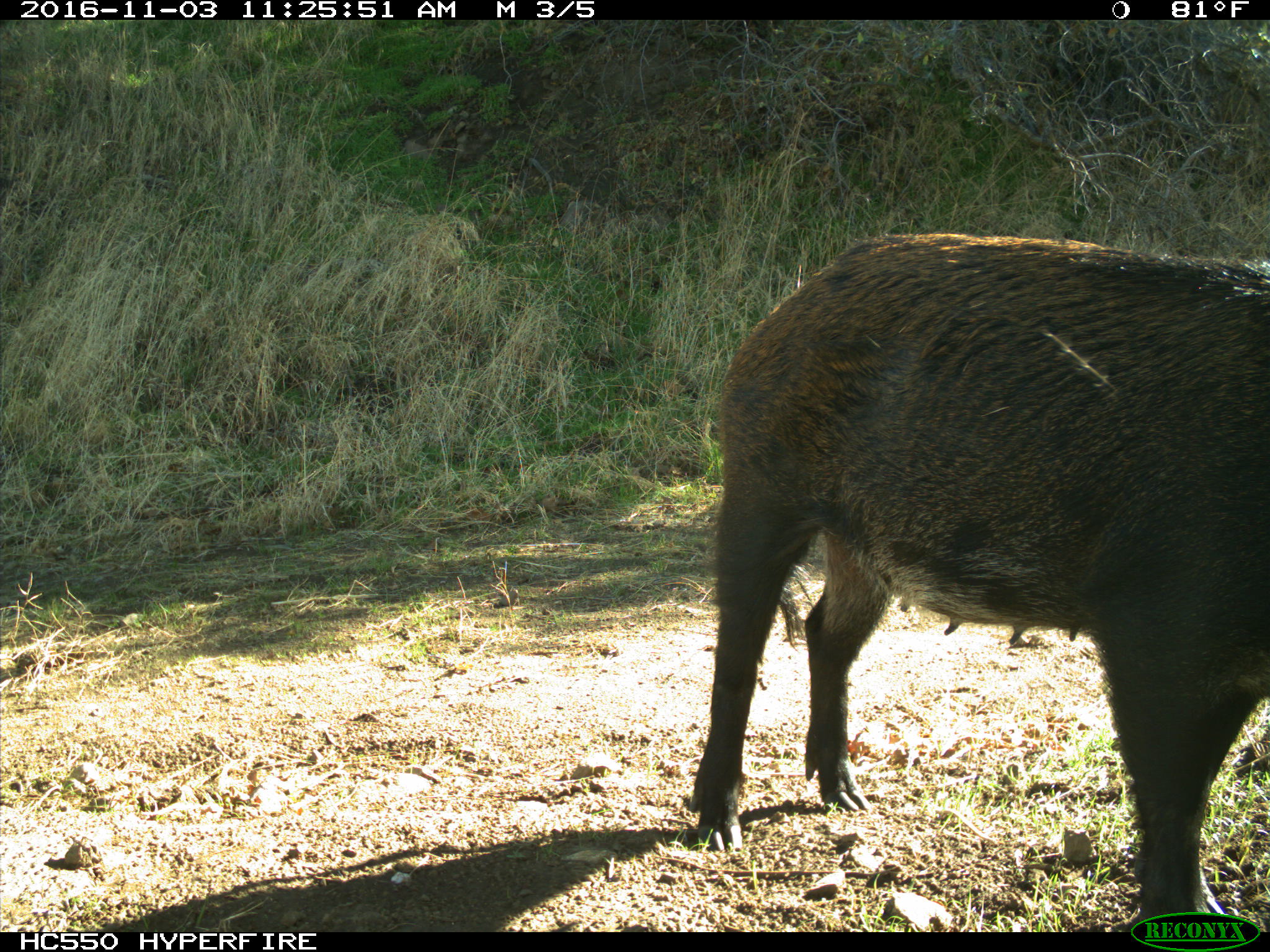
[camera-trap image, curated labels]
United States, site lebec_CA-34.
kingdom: Animalia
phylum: Chordata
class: Mammalia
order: Artiodactyla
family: Suidae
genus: Sus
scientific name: Sus scrofa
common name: wild boar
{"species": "Sus scrofa (wild boar)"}